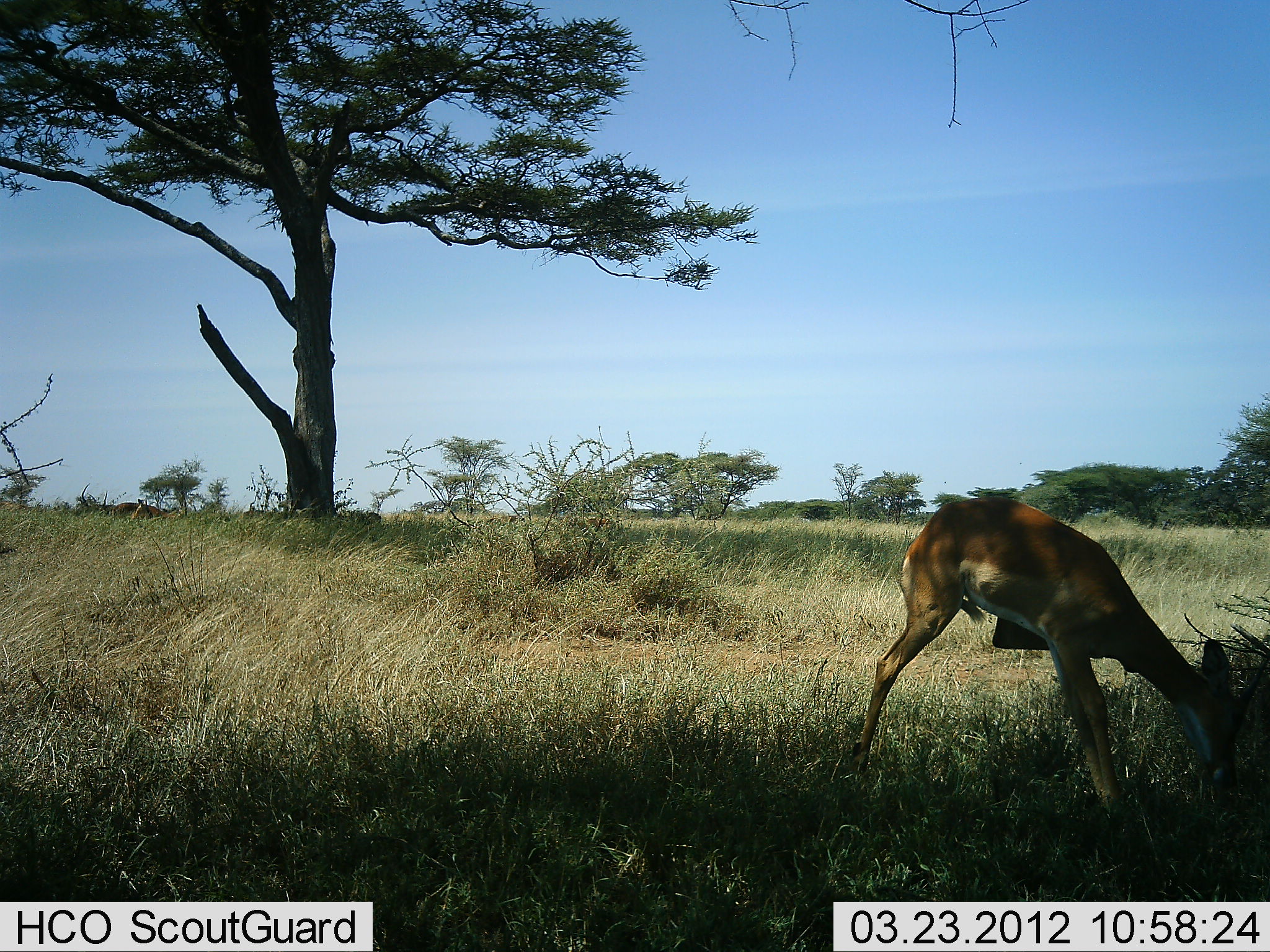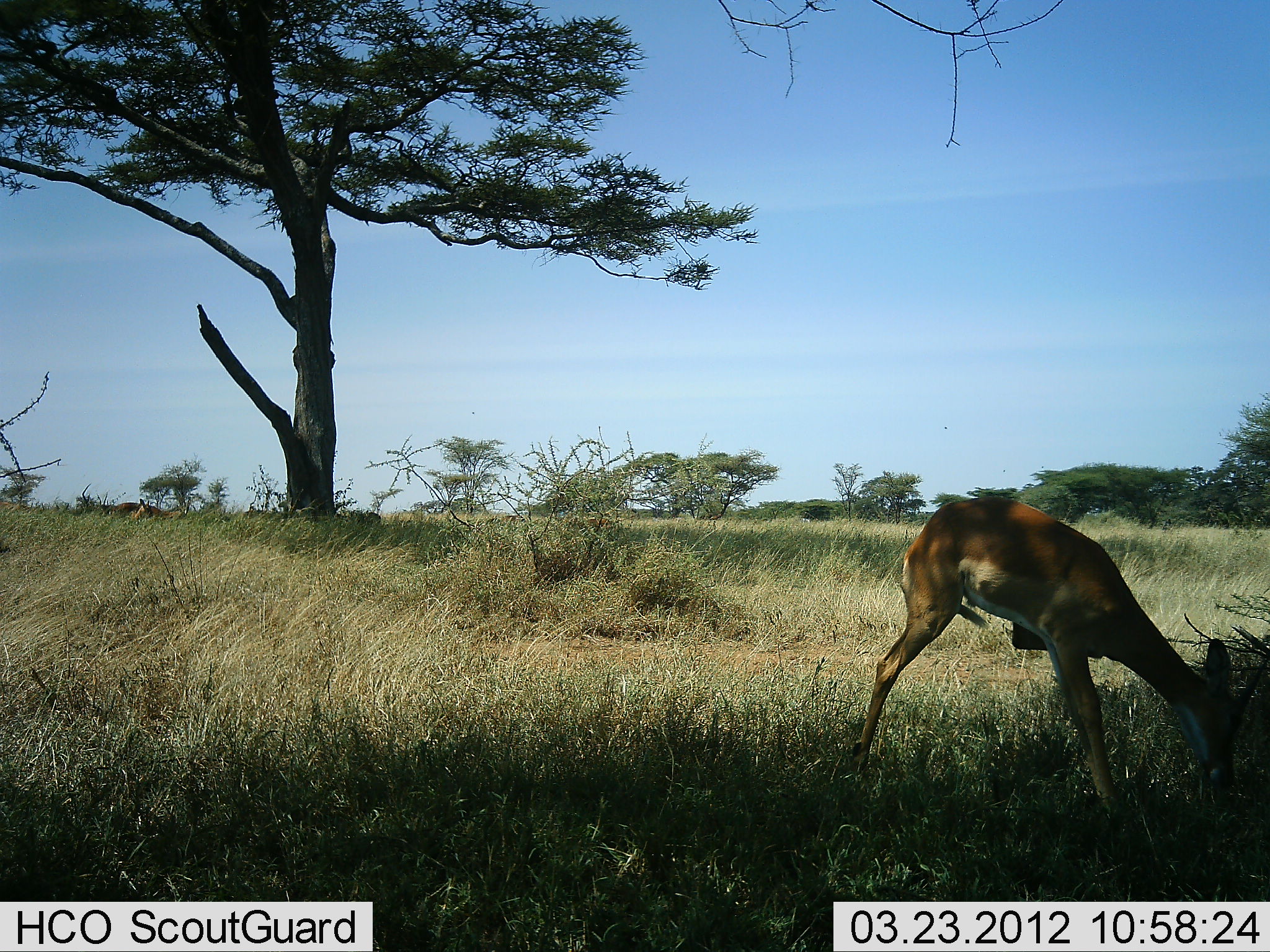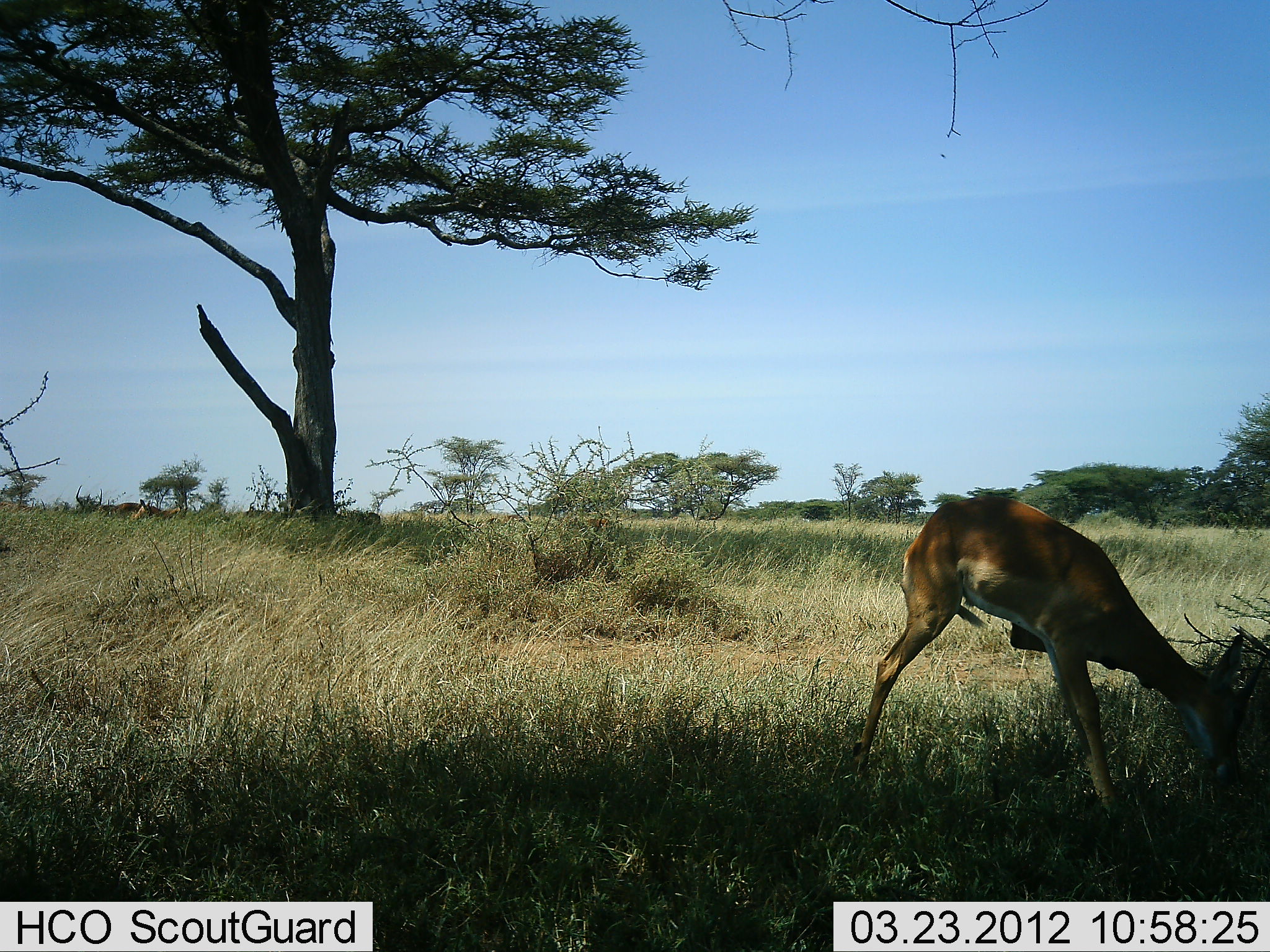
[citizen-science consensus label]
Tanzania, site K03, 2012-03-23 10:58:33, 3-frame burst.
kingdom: Animalia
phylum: Chordata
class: Mammalia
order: Artiodactyla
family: Bovidae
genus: Aepyceros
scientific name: Aepyceros melampus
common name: impala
Impala (Aepyceros melampus), count 1. Behavior (volunteer vote fractions): standing 74%, resting 11%, moving 0%, interacting 0%. Young present (vote fraction): 0%. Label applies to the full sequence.